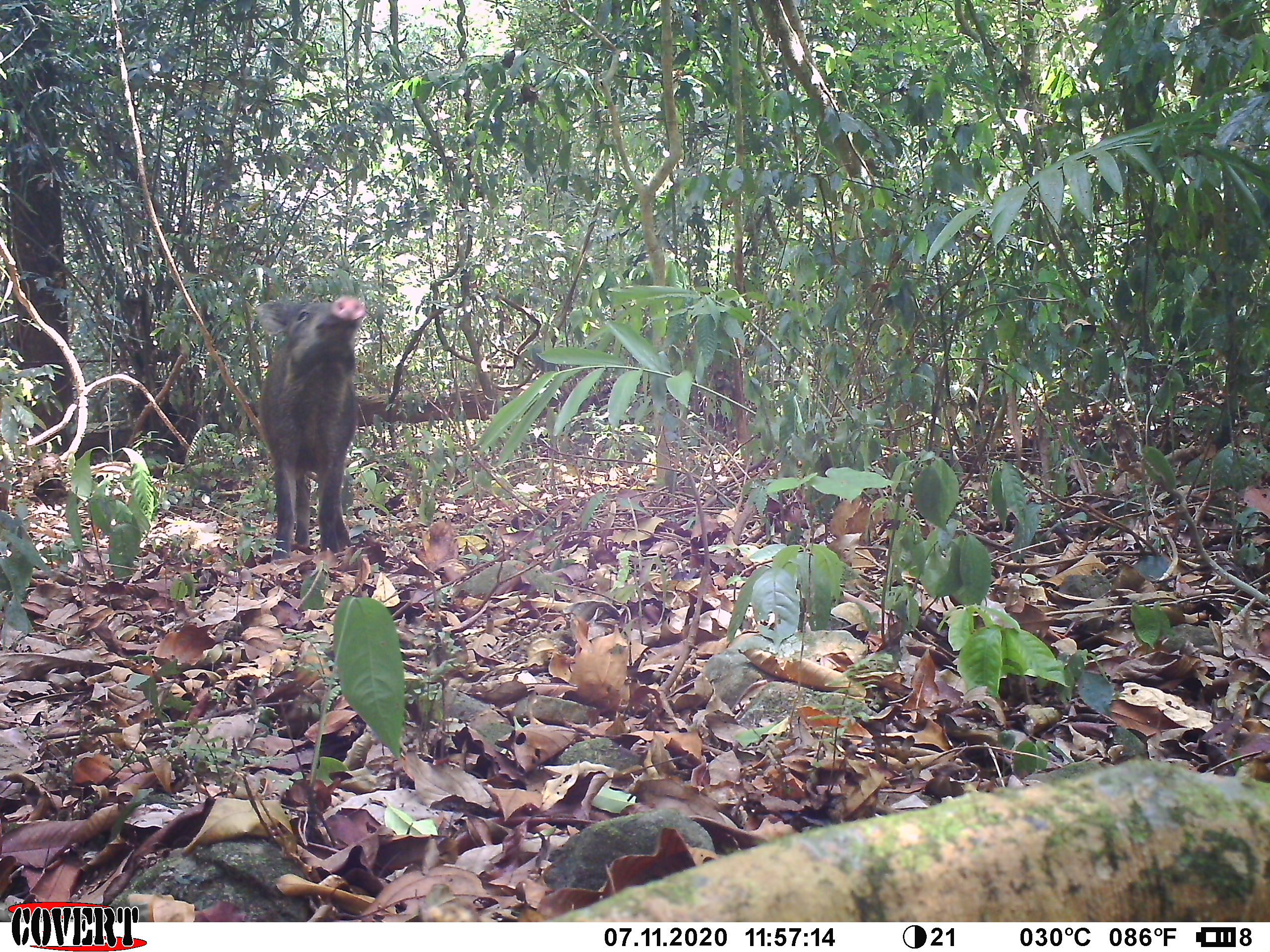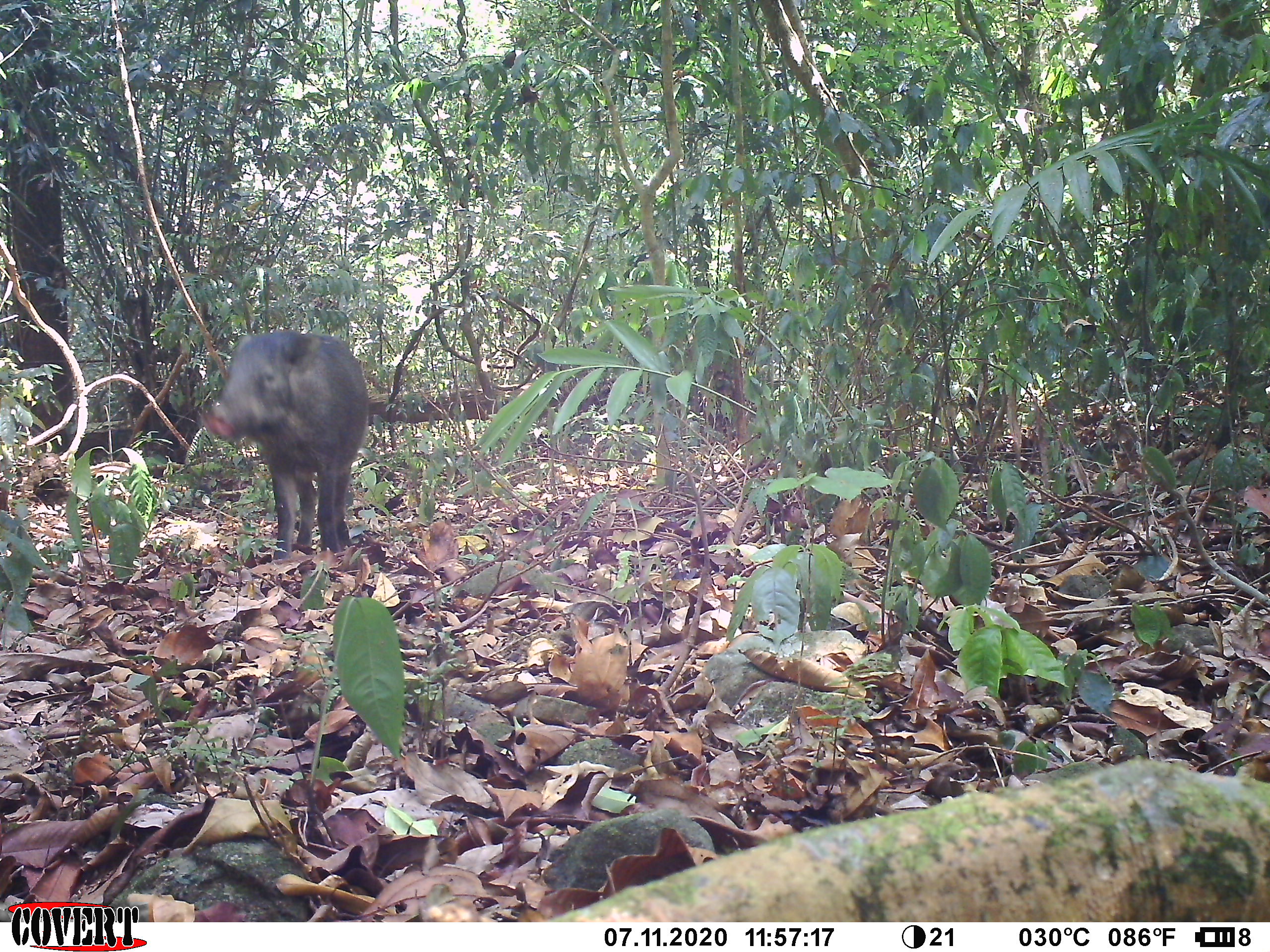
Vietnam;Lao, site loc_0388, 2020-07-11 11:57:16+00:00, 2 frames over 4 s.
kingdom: Animalia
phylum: Chordata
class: Mammalia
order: Artiodactyla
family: Suidae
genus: Sus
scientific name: Sus scrofa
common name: eurasian wild pig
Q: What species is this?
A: Eurasian wild pig (Sus scrofa).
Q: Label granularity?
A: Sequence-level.